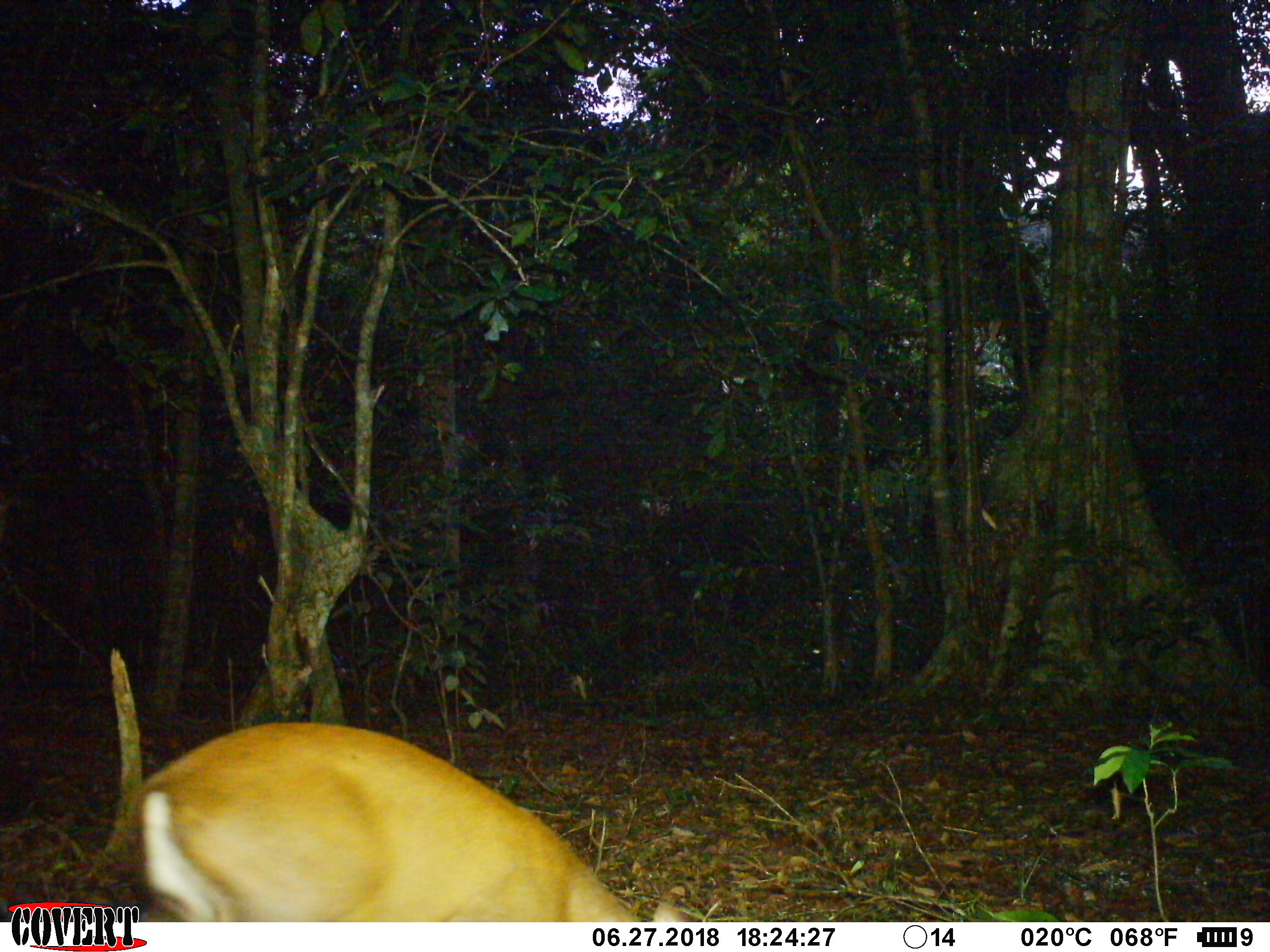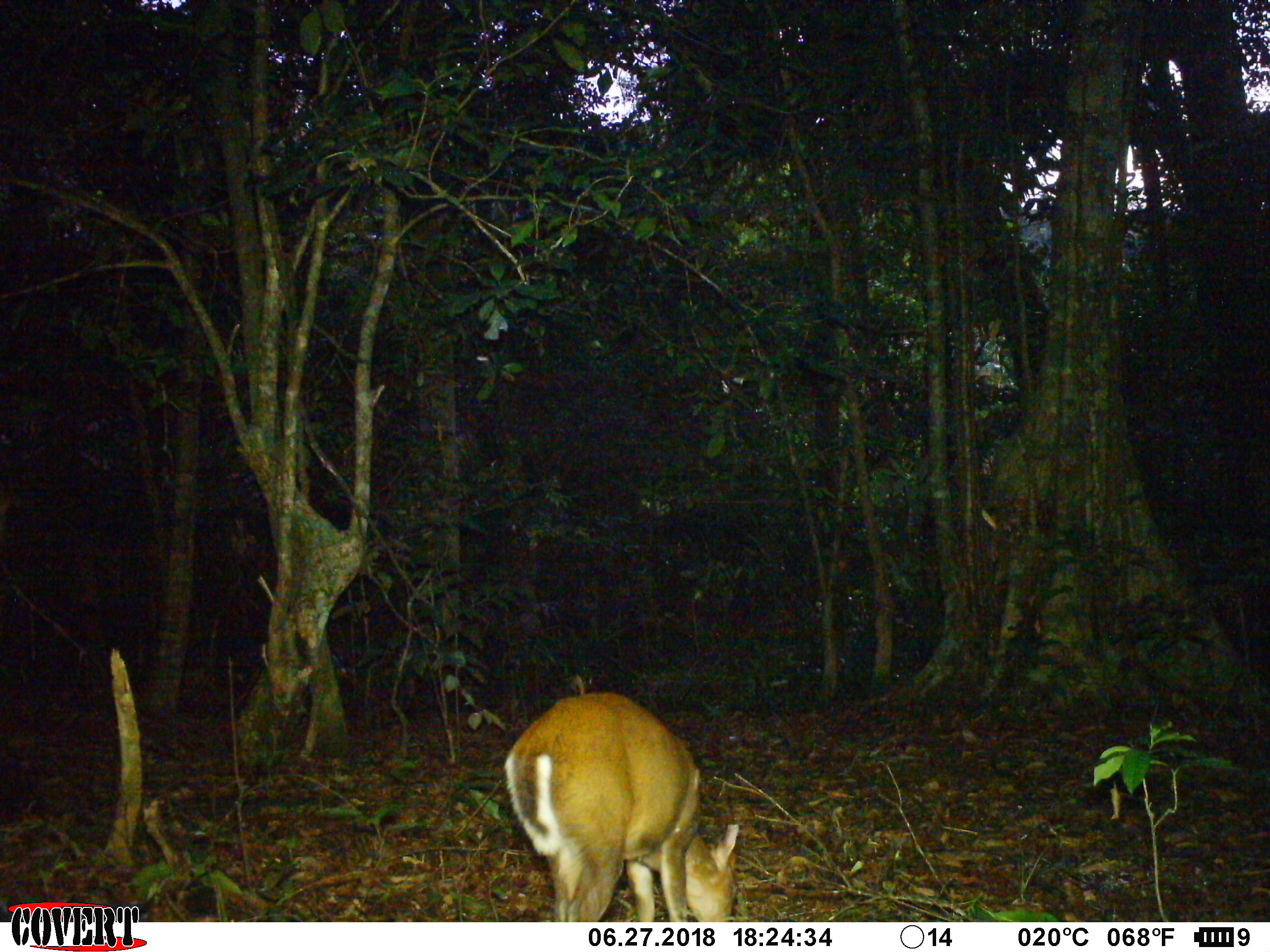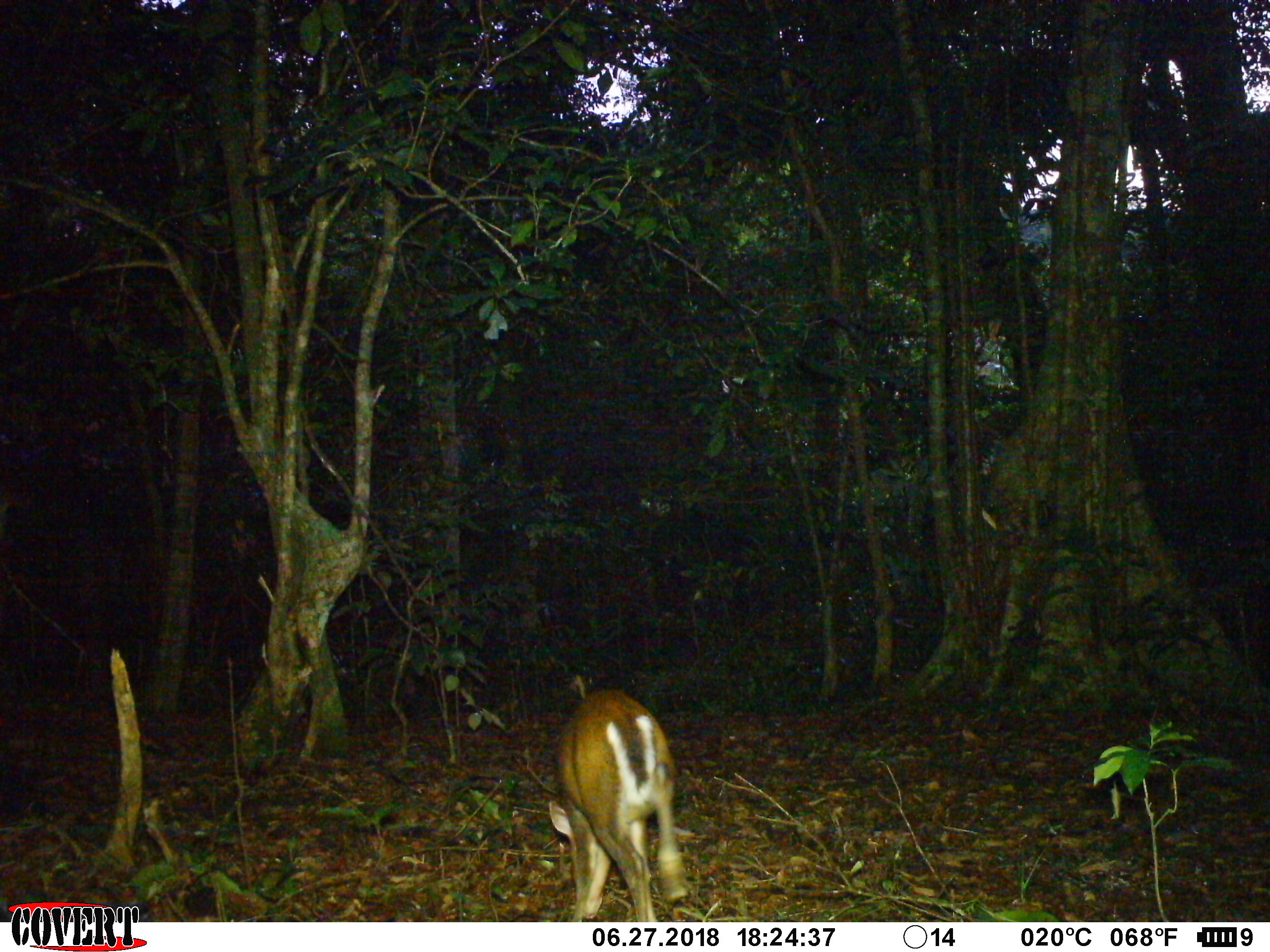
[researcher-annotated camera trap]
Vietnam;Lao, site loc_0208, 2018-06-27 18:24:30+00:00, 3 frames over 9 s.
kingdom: Animalia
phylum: Chordata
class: Mammalia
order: Artiodactyla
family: Cervidae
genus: Muntiacus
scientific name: Muntiacus rooseveltorum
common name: roosevelt's muntjac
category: roosevelts muntjac group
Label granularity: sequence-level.